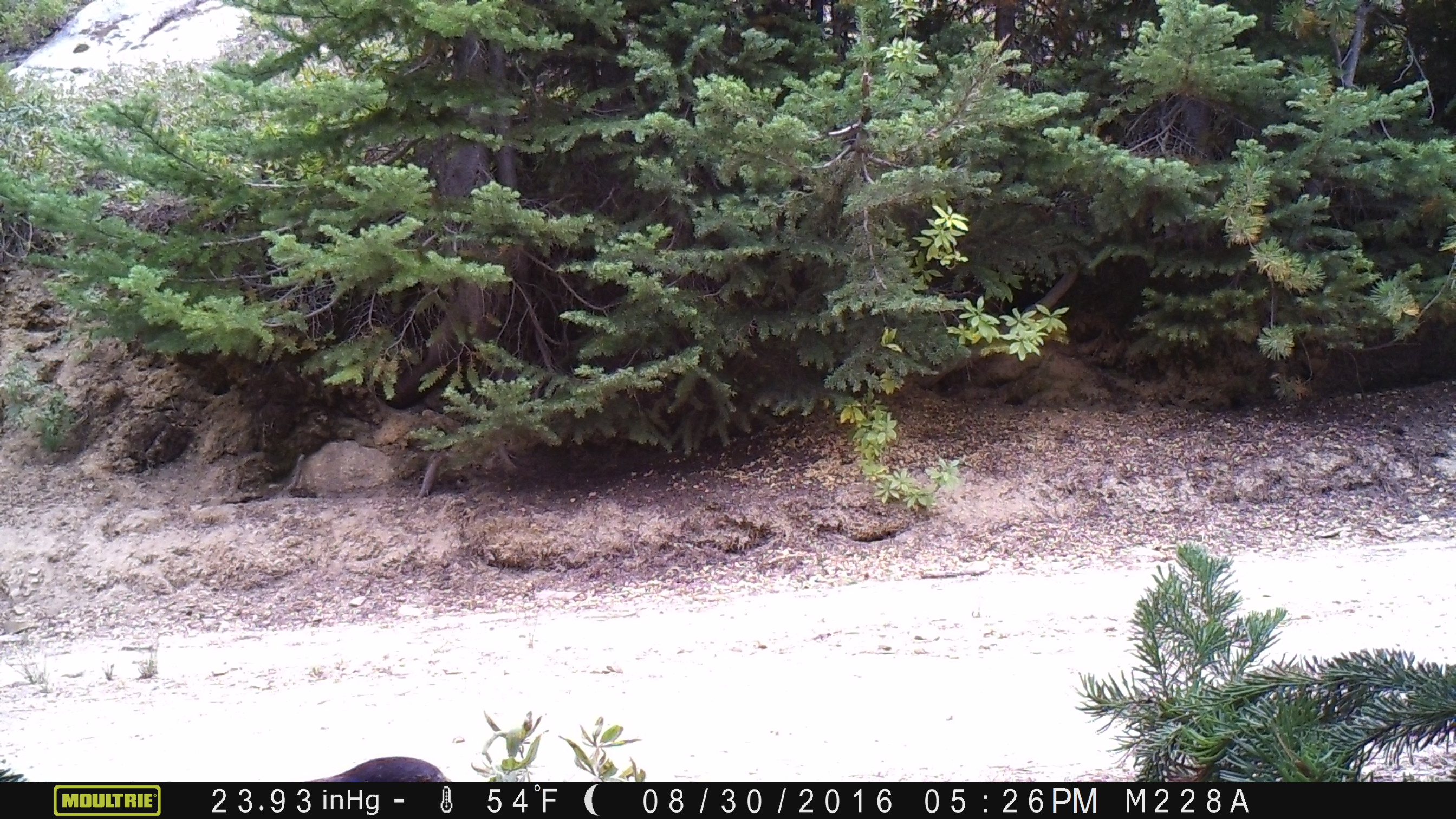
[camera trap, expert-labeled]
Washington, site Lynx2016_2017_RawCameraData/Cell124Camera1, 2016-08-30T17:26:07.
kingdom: Animalia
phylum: Chordata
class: Aves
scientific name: Aves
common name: birds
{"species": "Aves (birds)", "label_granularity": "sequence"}